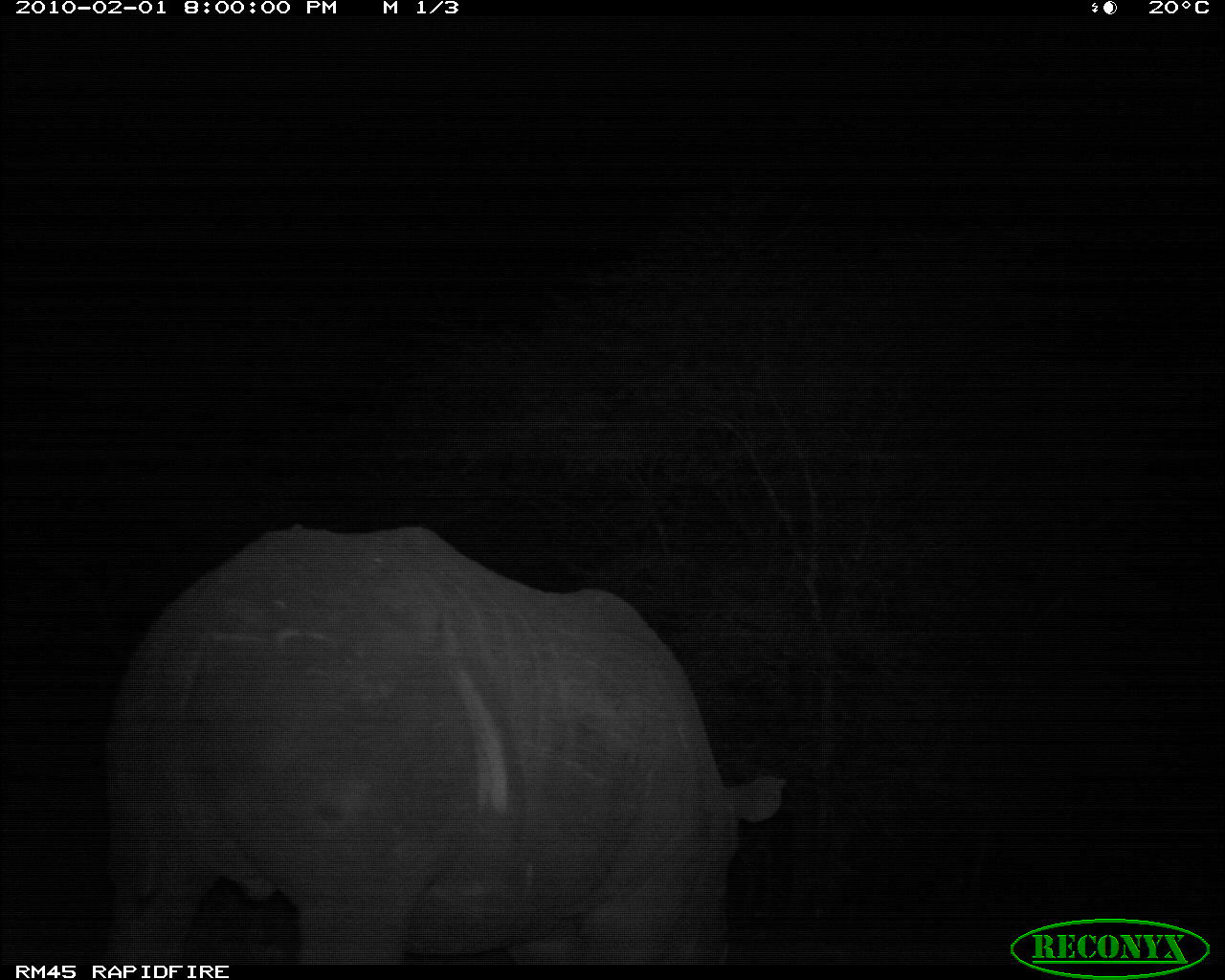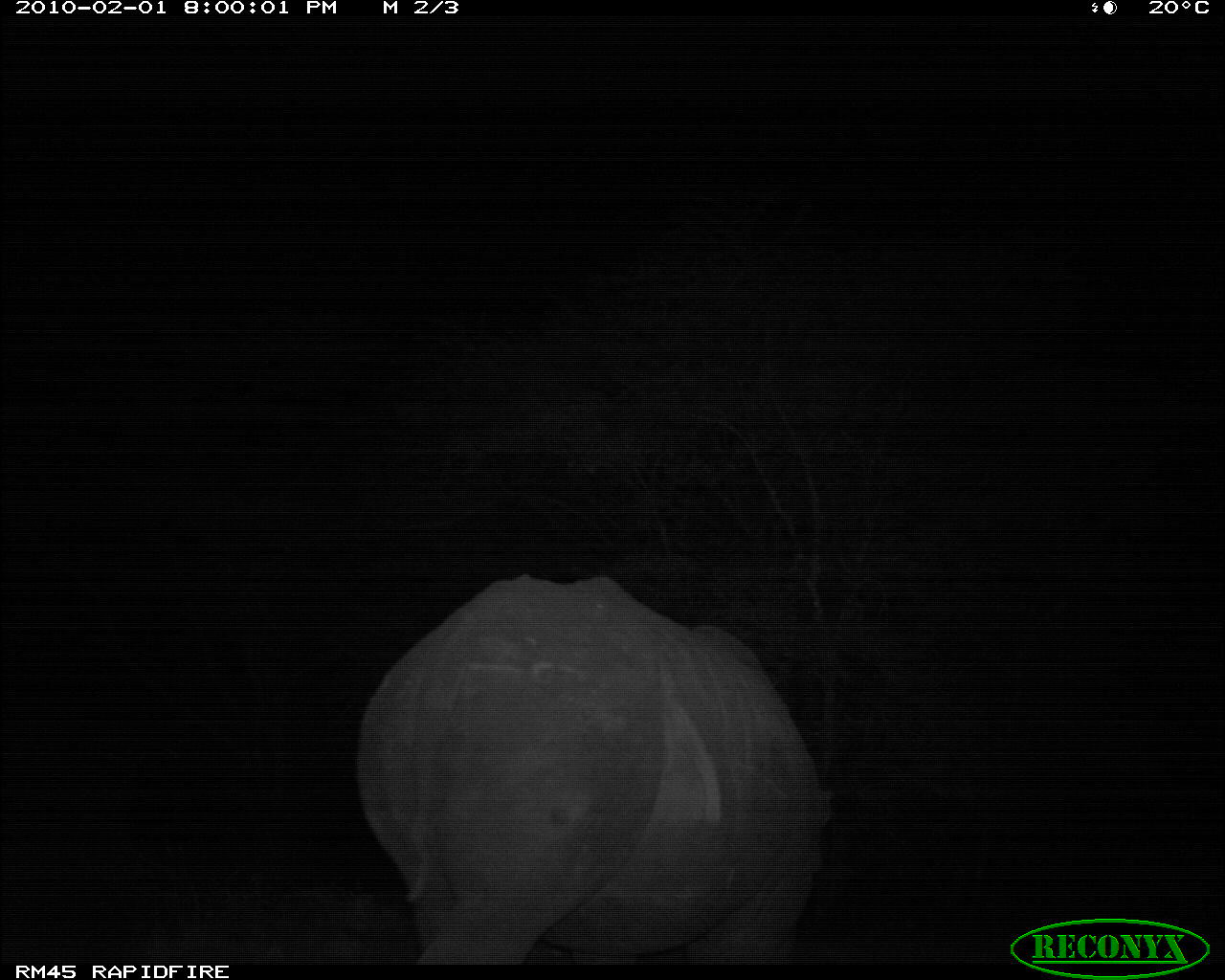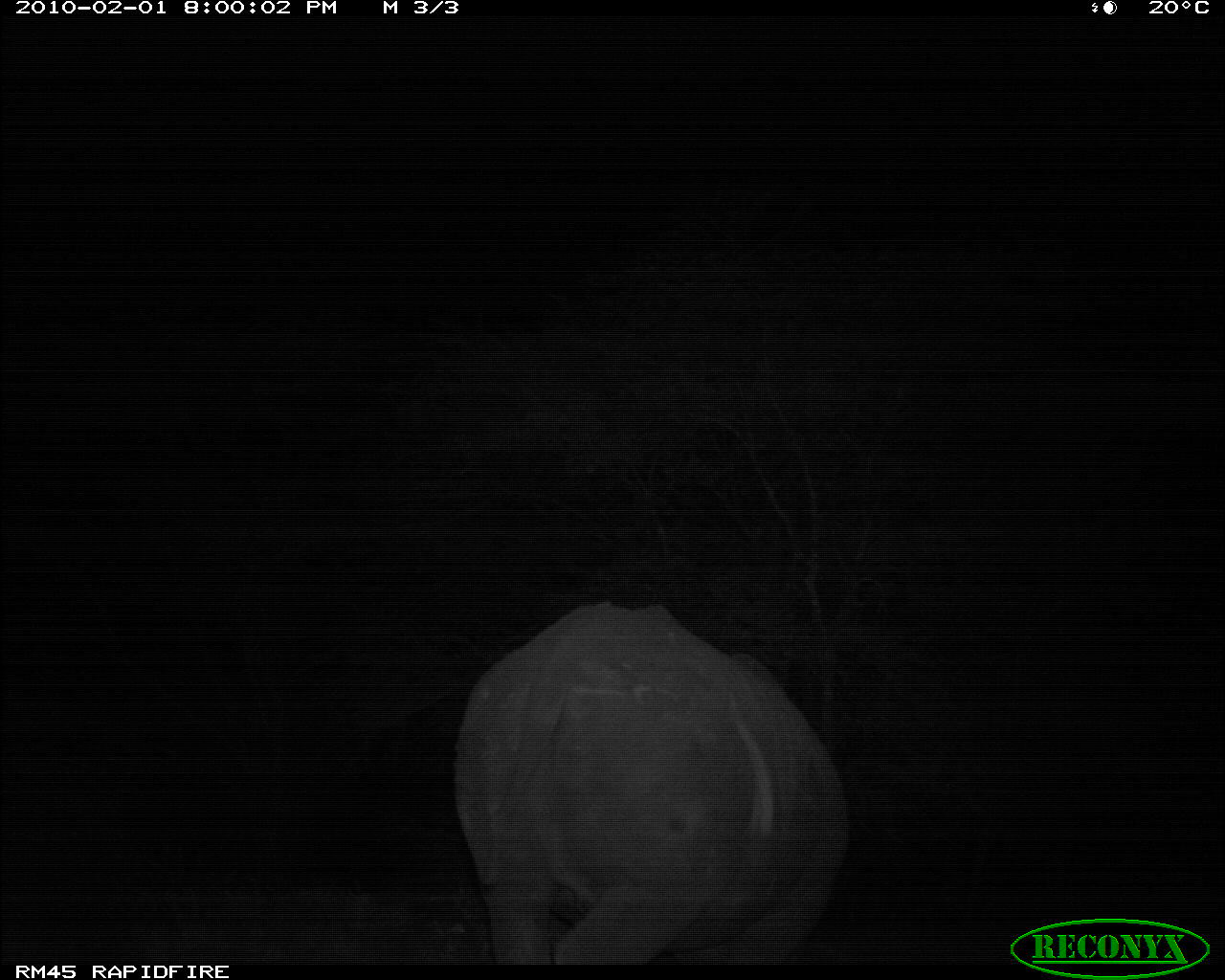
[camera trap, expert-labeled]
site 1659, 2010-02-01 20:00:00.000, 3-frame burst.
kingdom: Animalia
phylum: Chordata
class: Mammalia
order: Perissodactyla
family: Rhinocerotidae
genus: Diceros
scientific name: Diceros bicornis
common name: black rhinoceros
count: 1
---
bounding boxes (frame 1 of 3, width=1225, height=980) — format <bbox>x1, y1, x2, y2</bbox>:
diceros bicornis: <bbox>93, 520, 784, 965</bbox>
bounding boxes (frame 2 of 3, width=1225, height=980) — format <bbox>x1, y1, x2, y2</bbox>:
diceros bicornis: <bbox>350, 568, 830, 965</bbox>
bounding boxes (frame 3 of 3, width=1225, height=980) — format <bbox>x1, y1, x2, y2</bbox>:
diceros bicornis: <bbox>448, 596, 848, 965</bbox>